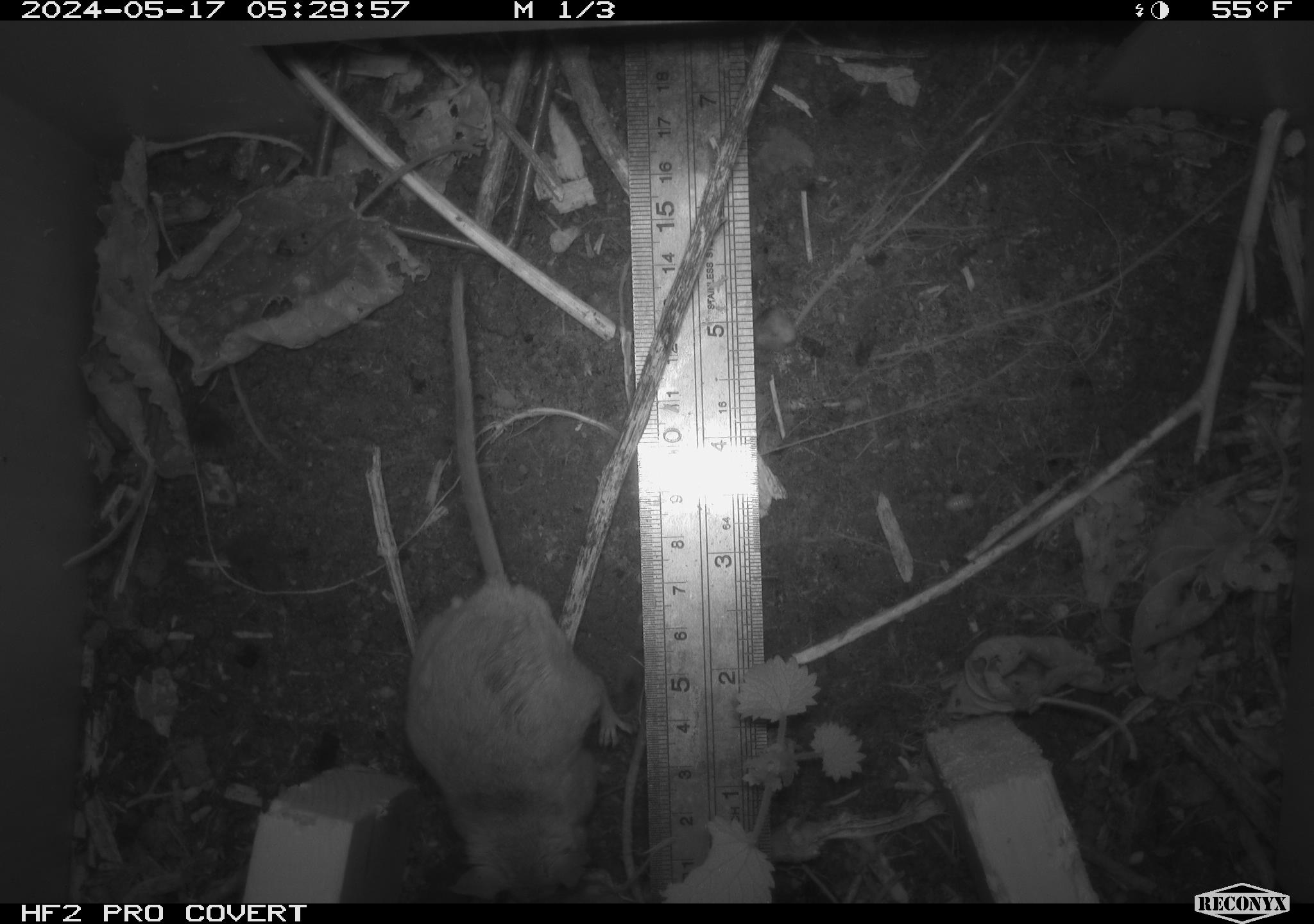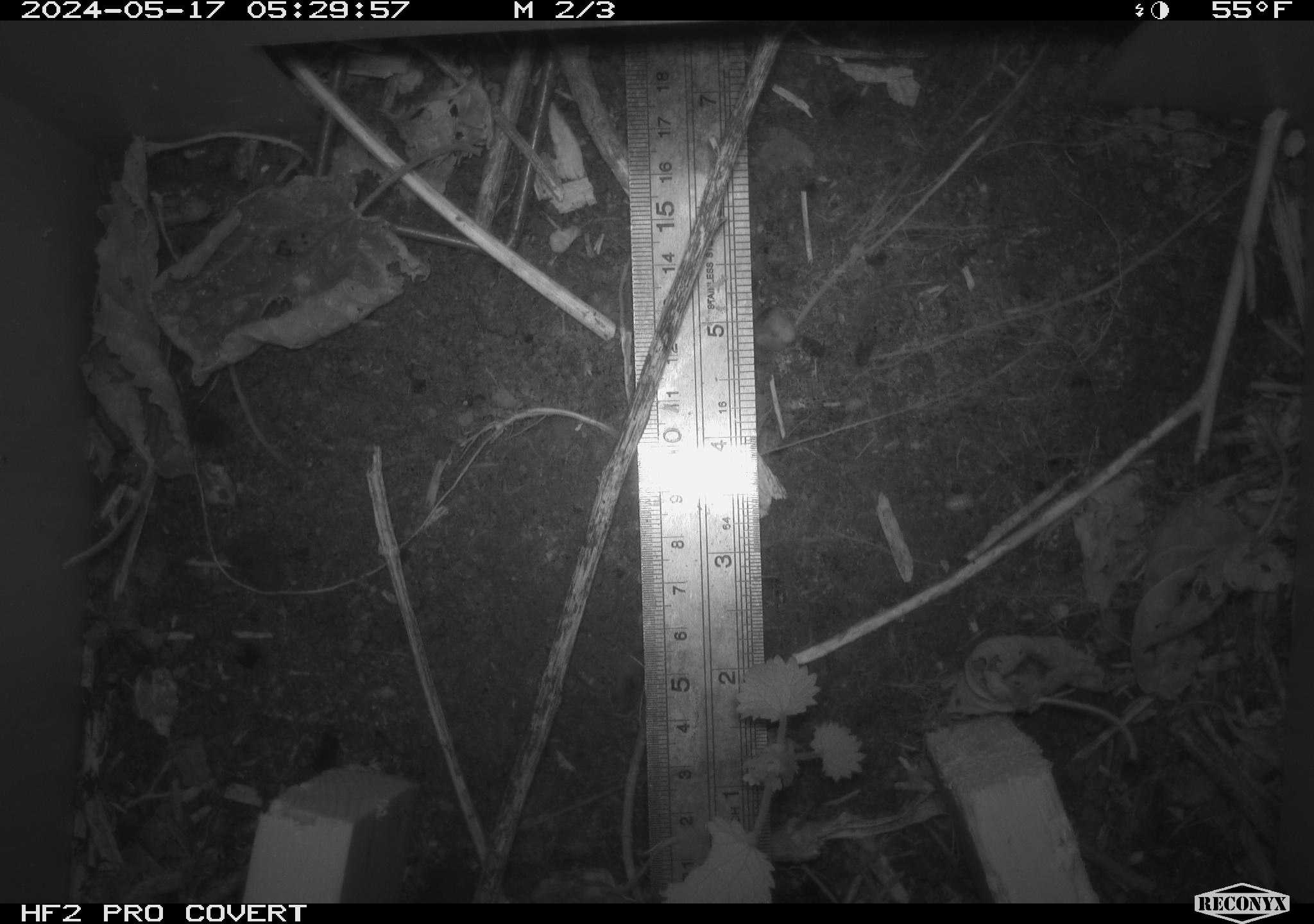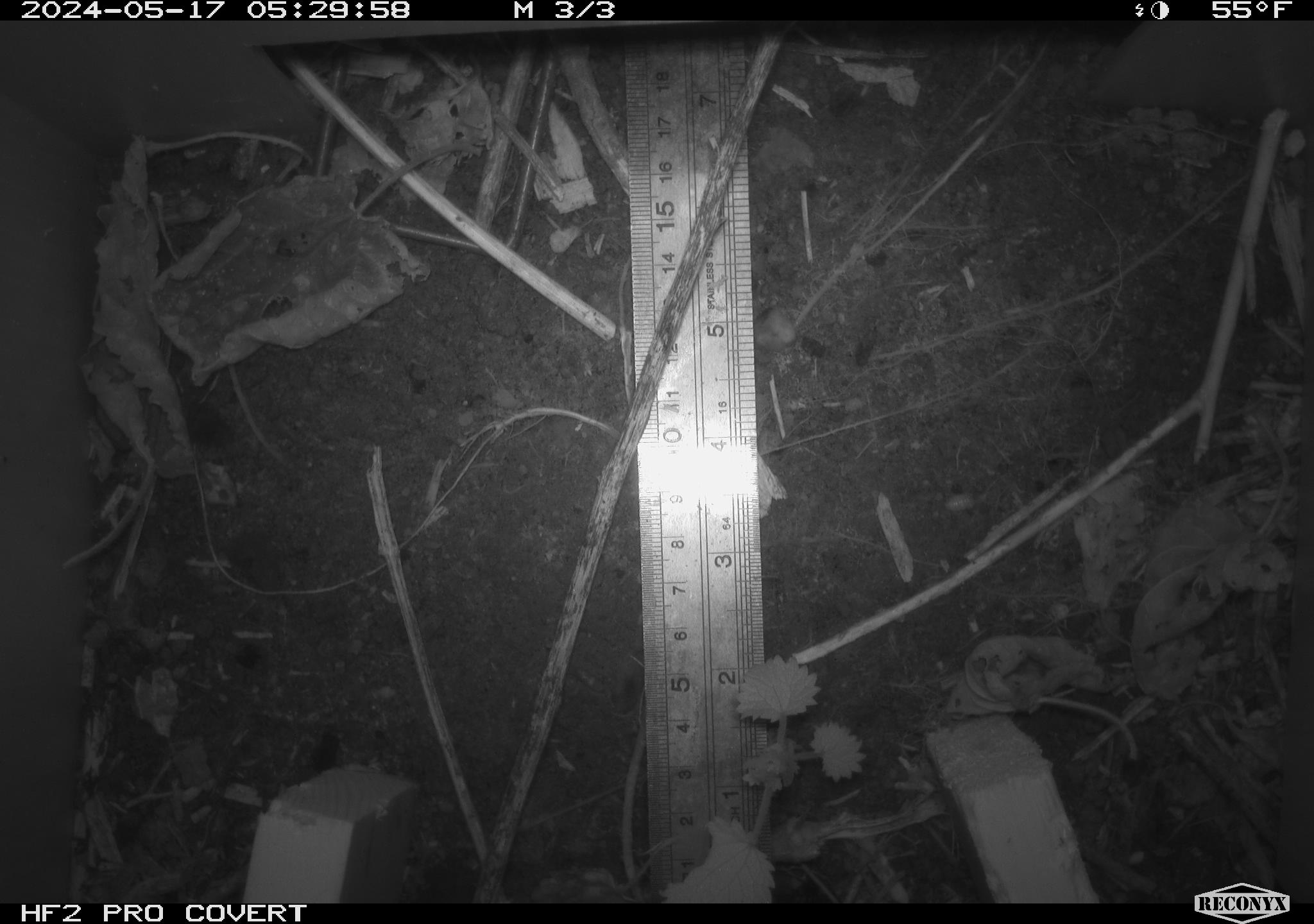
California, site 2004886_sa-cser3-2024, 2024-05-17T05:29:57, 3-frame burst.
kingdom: Animalia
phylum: Chordata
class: Mammalia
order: Rodentia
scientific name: Rodentia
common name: rodent